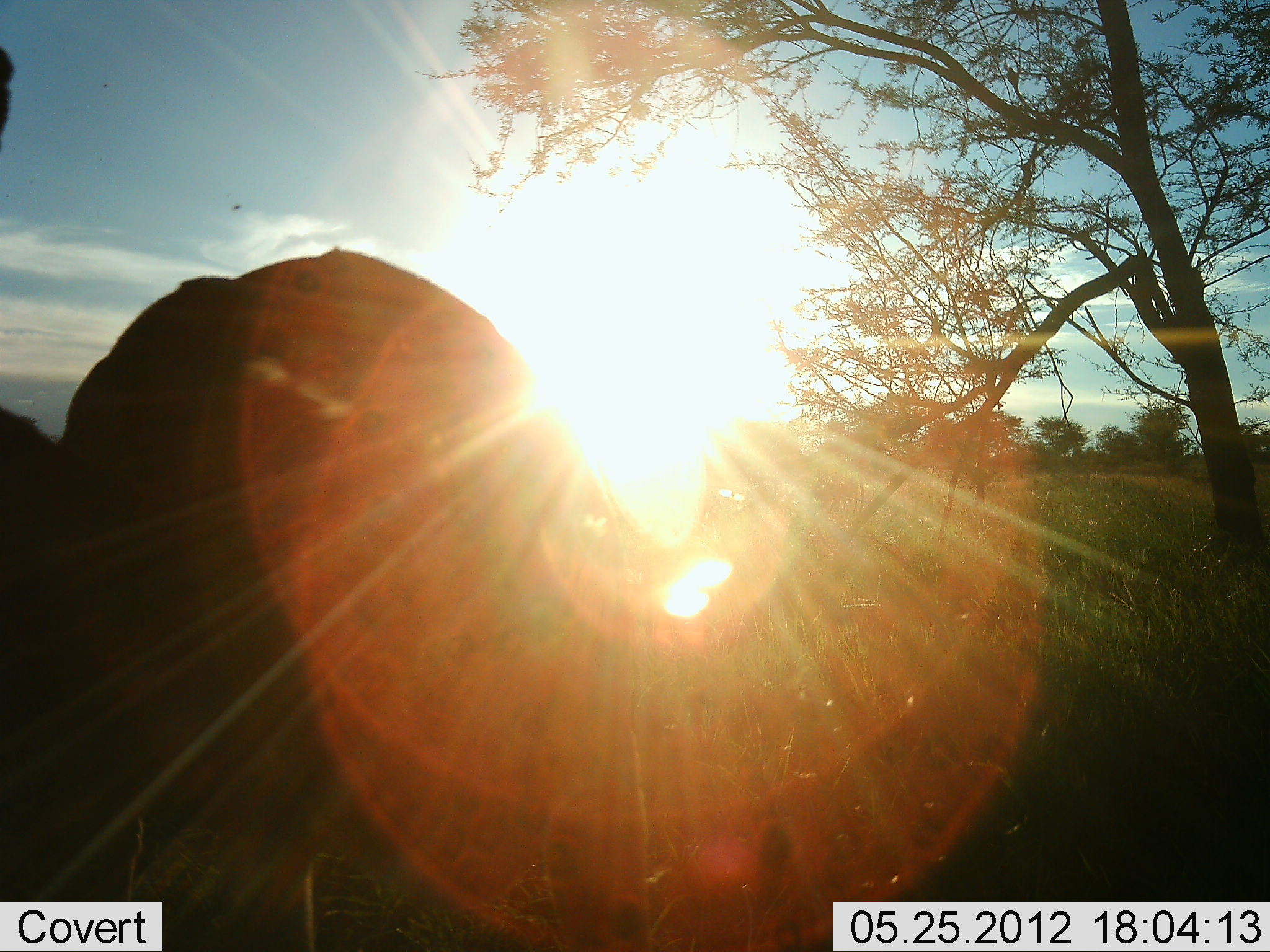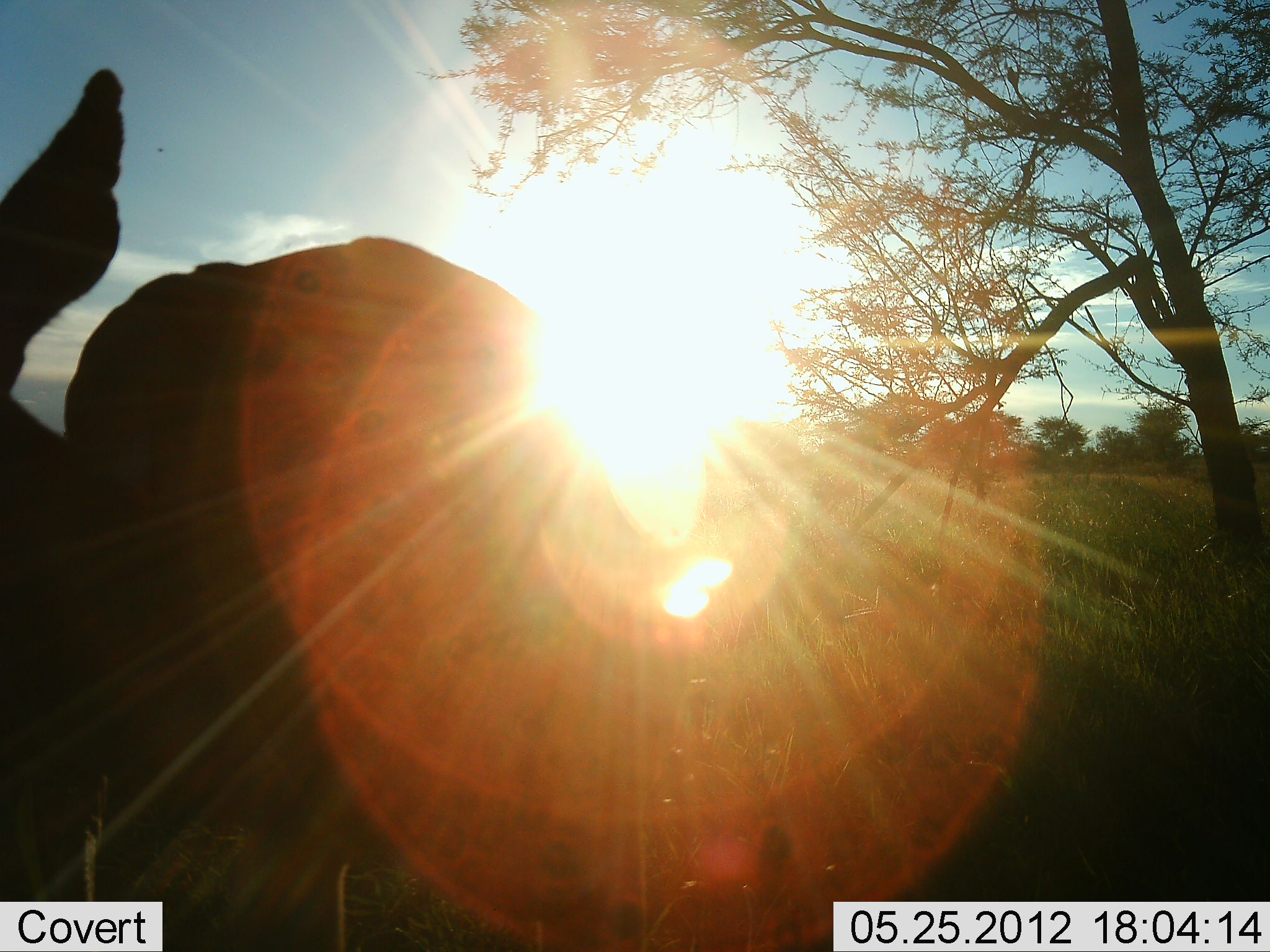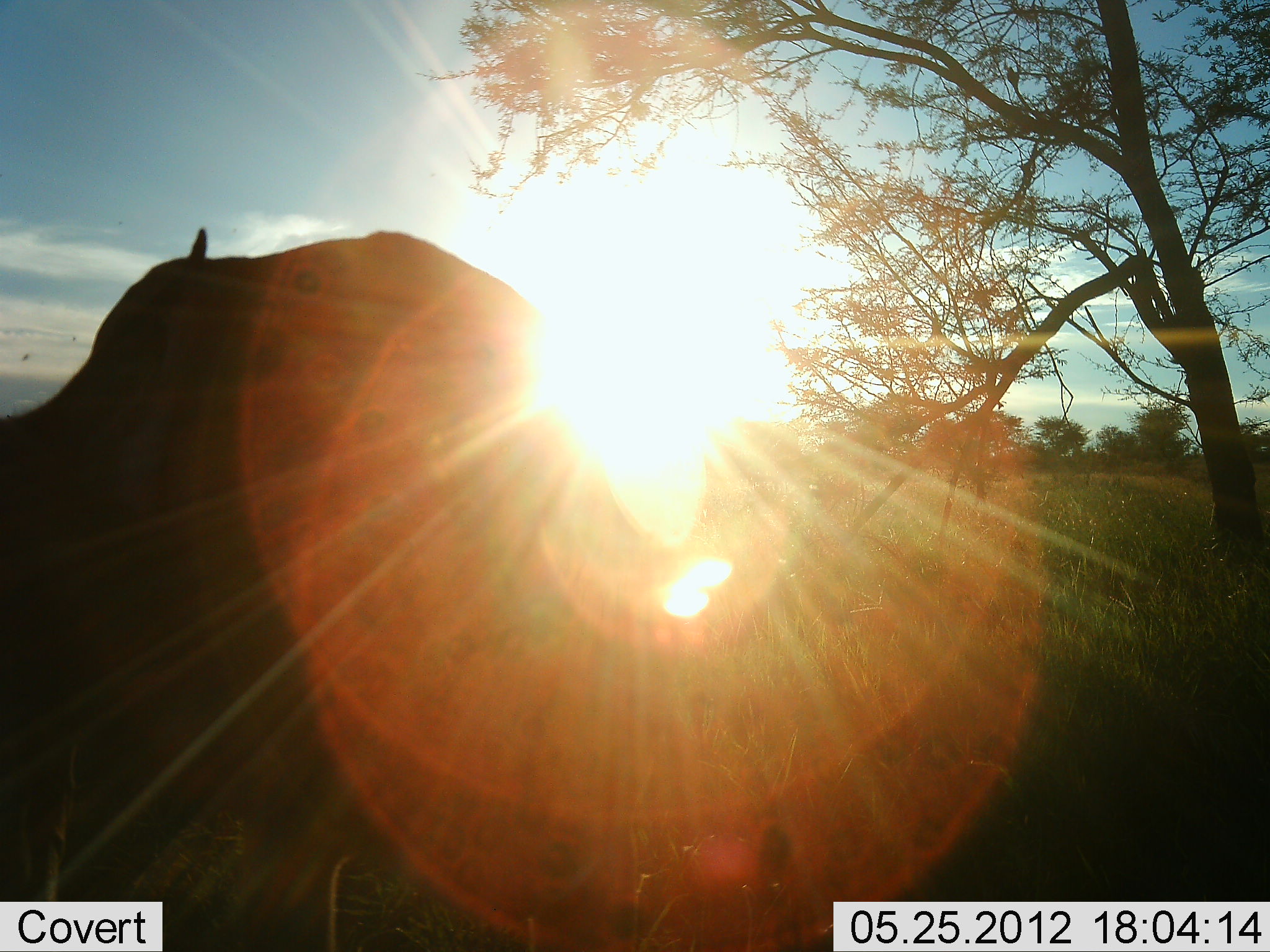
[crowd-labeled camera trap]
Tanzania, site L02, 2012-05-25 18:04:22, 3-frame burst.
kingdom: Animalia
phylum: Chordata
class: Mammalia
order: Artiodactyla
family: Bovidae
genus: Aepyceros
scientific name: Aepyceros melampus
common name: impala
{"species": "impala (Aepyceros melampus)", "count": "1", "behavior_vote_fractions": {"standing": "100%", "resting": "0%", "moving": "0%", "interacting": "0%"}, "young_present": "0%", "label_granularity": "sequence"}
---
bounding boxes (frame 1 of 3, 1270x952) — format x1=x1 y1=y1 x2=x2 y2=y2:
animal: x1=1 y1=45 x2=580 y2=952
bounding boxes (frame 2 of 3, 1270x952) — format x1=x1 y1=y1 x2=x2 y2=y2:
animal: x1=0 y1=69 x2=555 y2=952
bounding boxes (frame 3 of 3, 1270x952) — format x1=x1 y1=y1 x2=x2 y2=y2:
animal: x1=0 y1=225 x2=562 y2=952